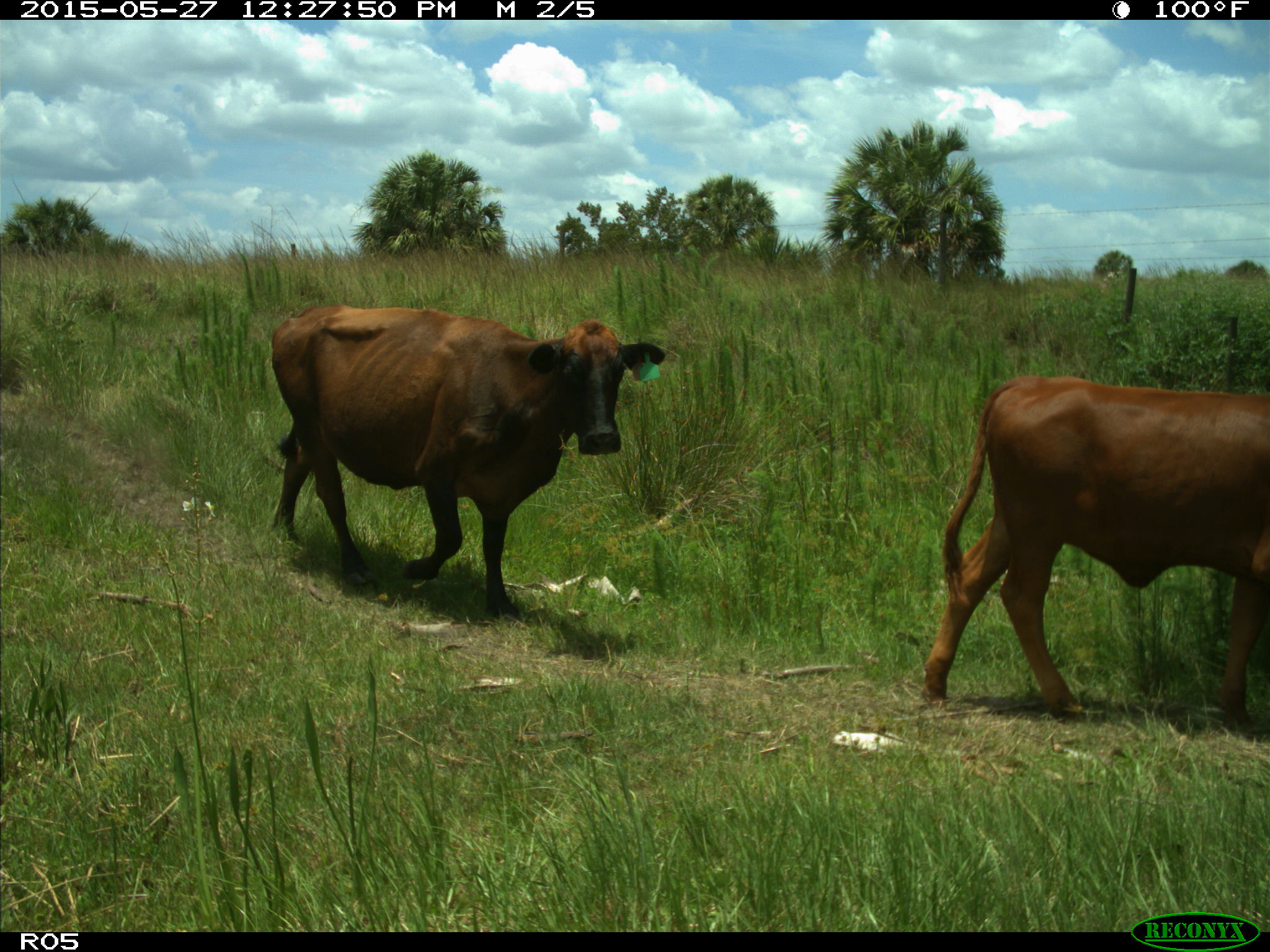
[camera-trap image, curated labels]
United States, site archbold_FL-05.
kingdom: Animalia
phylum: Chordata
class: Mammalia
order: Artiodactyla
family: Bovidae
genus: Bos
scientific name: Bos taurus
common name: domestic cow